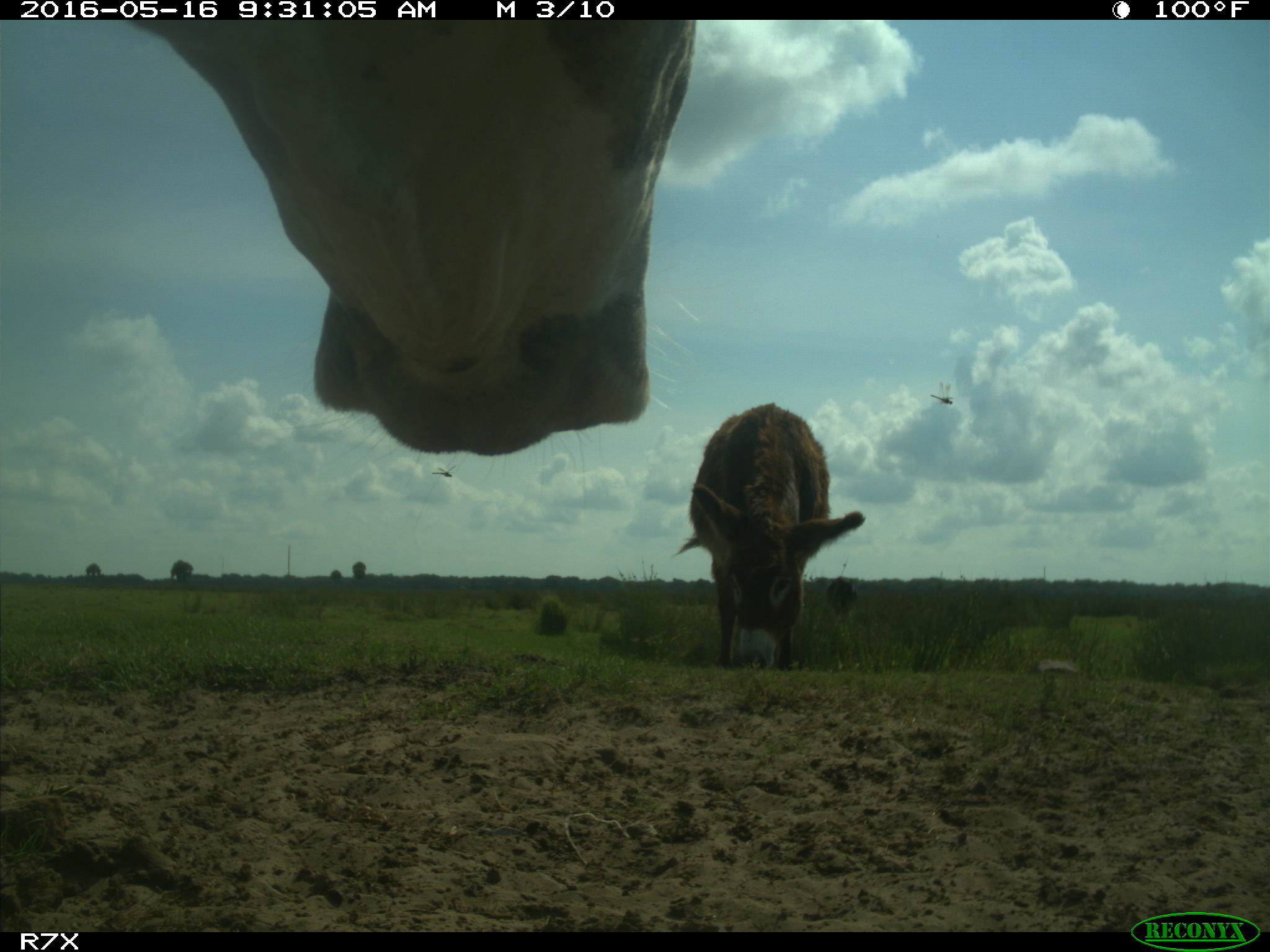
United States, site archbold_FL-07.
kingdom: Animalia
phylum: Chordata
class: Mammalia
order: Artiodactyla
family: Bovidae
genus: Bos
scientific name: Bos taurus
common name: domestic cow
Bos taurus (domestic cow).